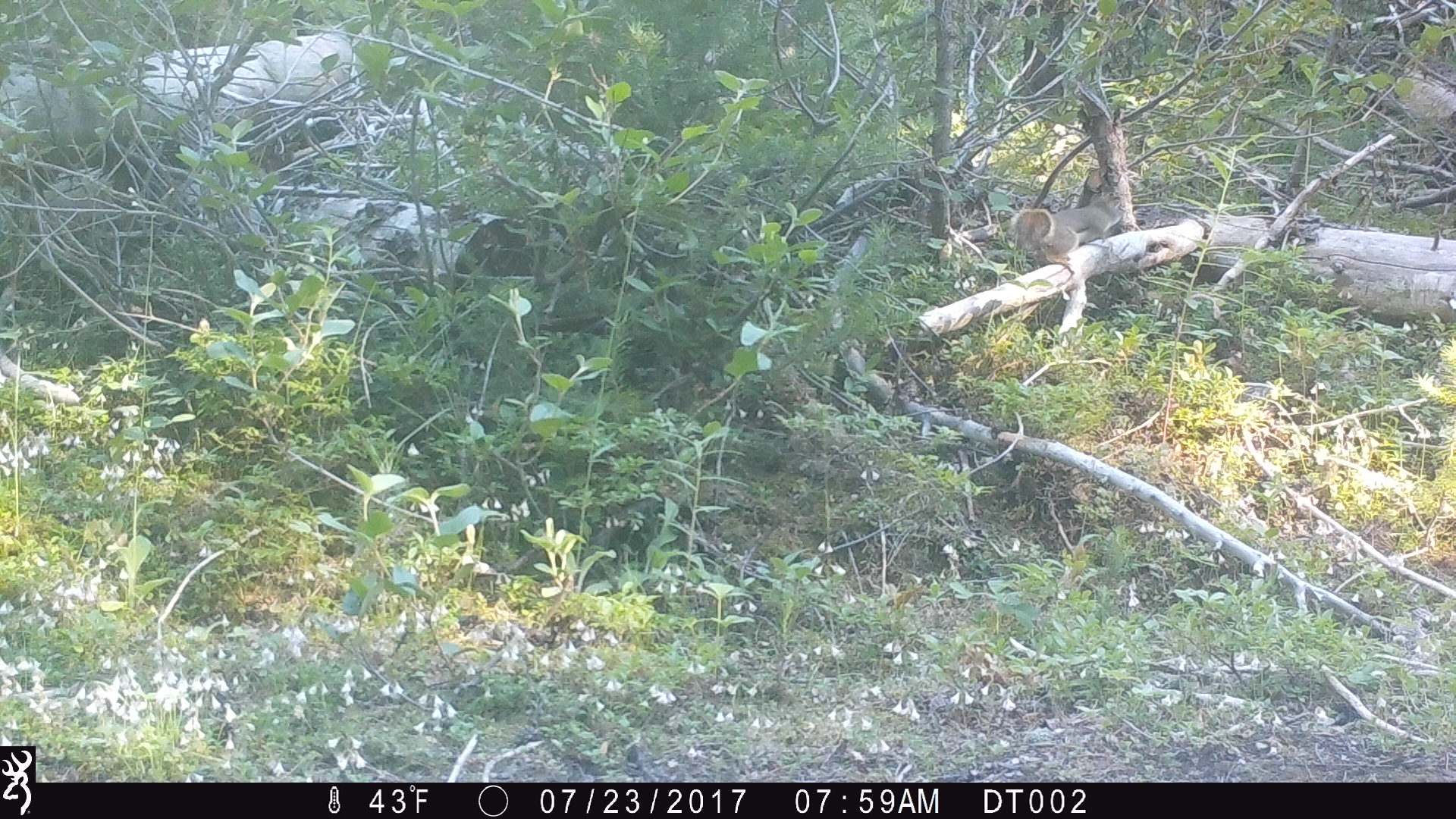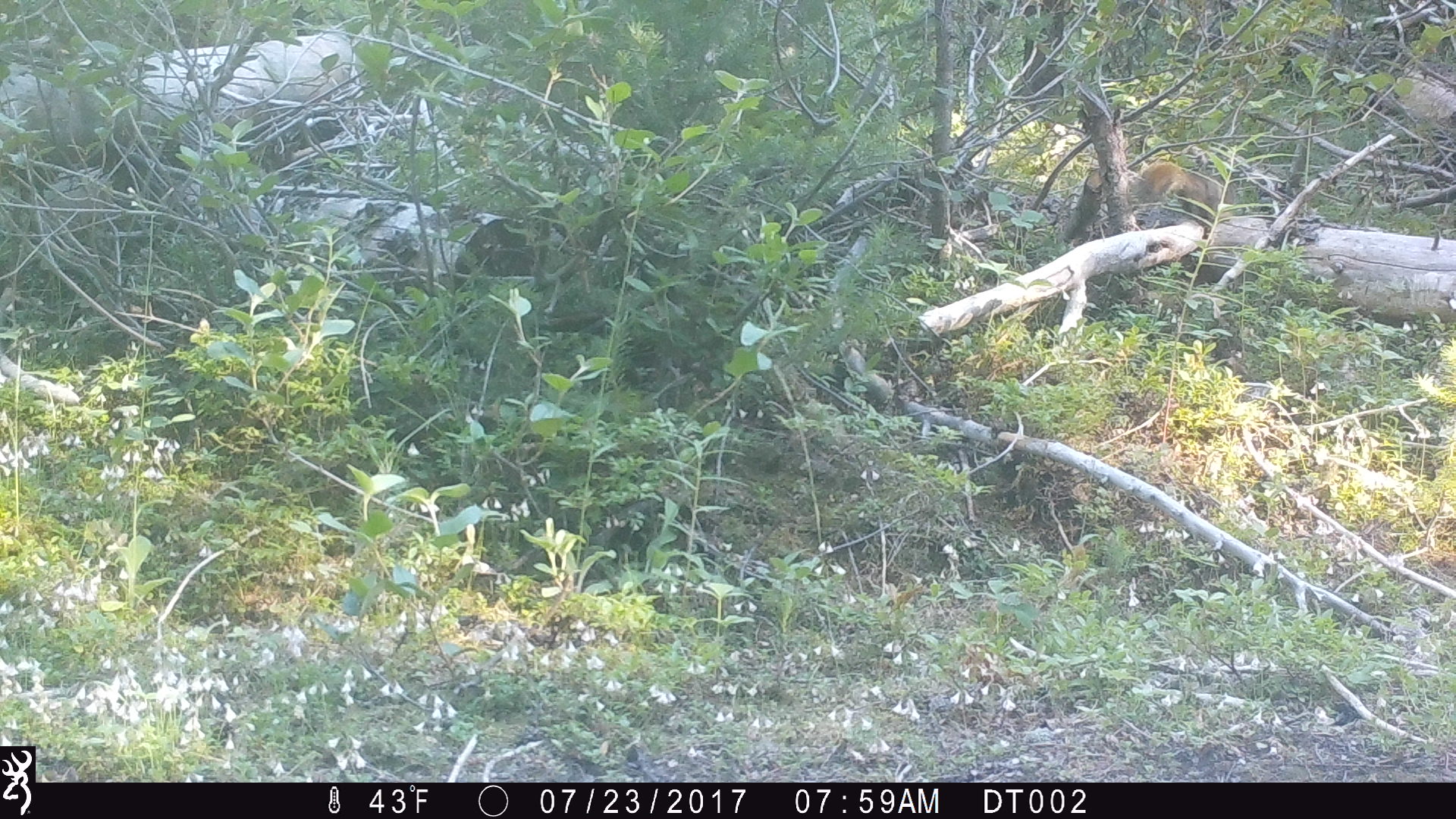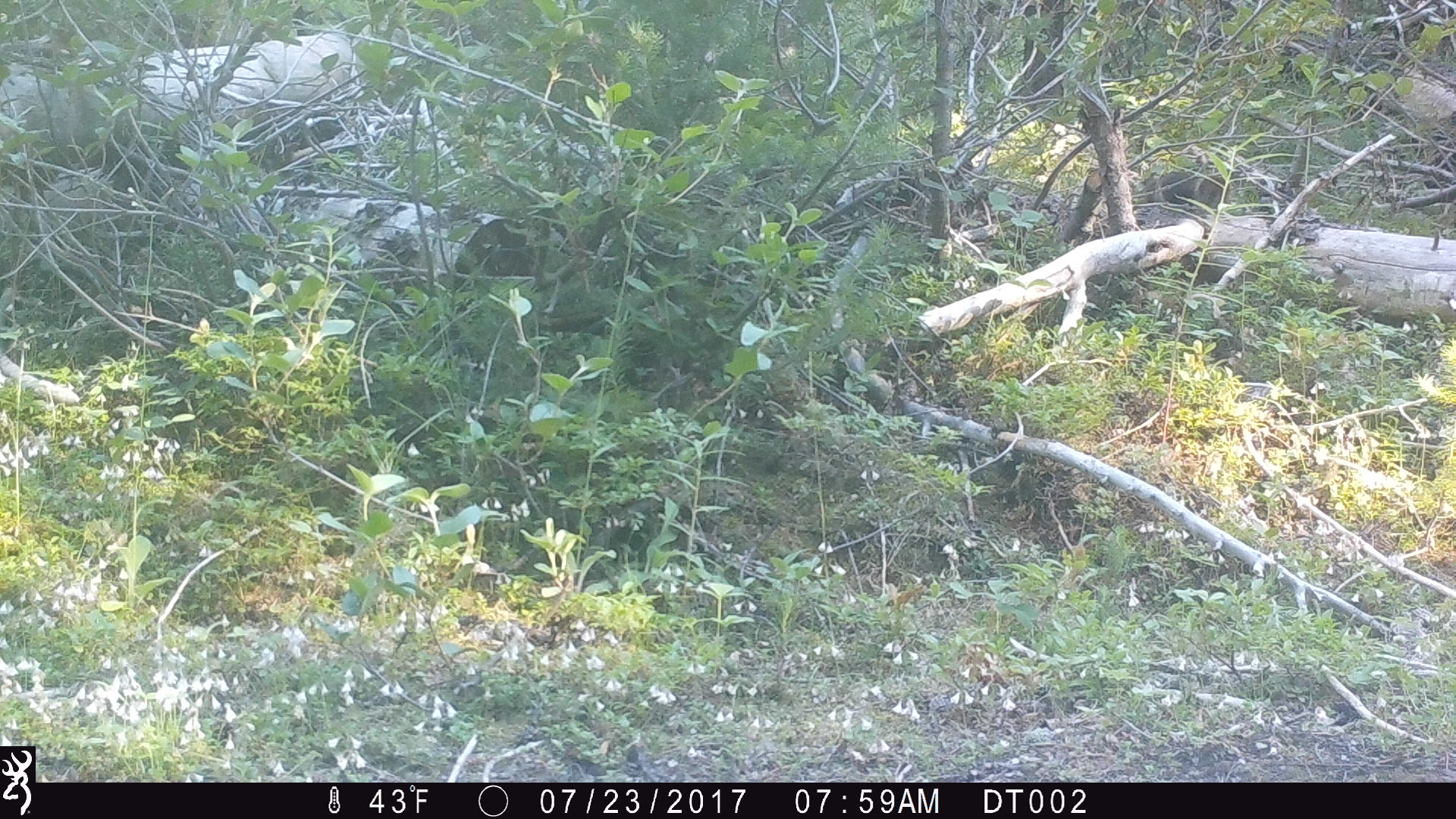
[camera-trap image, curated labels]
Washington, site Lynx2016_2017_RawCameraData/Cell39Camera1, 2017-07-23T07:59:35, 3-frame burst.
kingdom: Animalia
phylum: Chordata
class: Mammalia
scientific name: Mammalia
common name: small mammal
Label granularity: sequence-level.